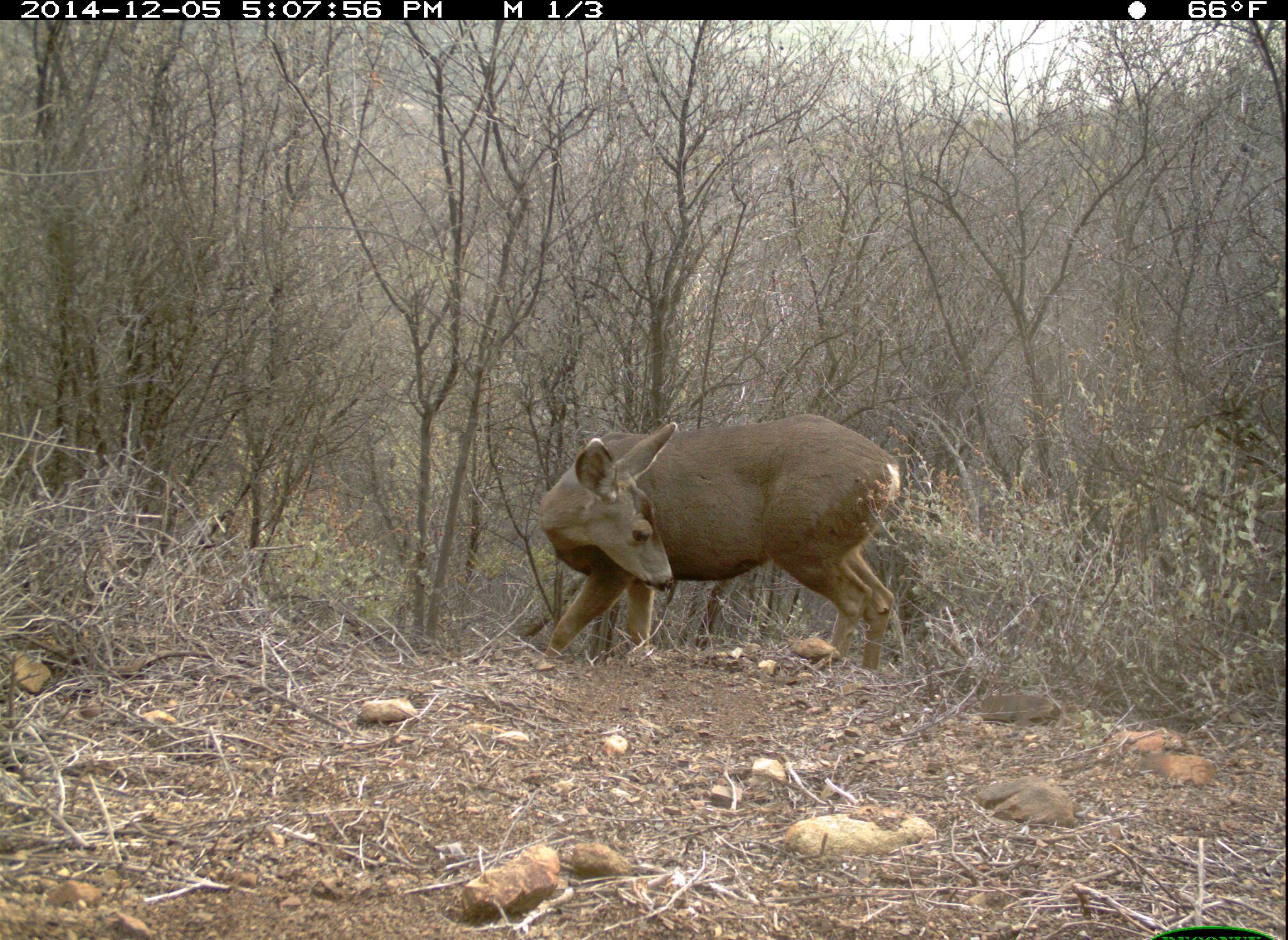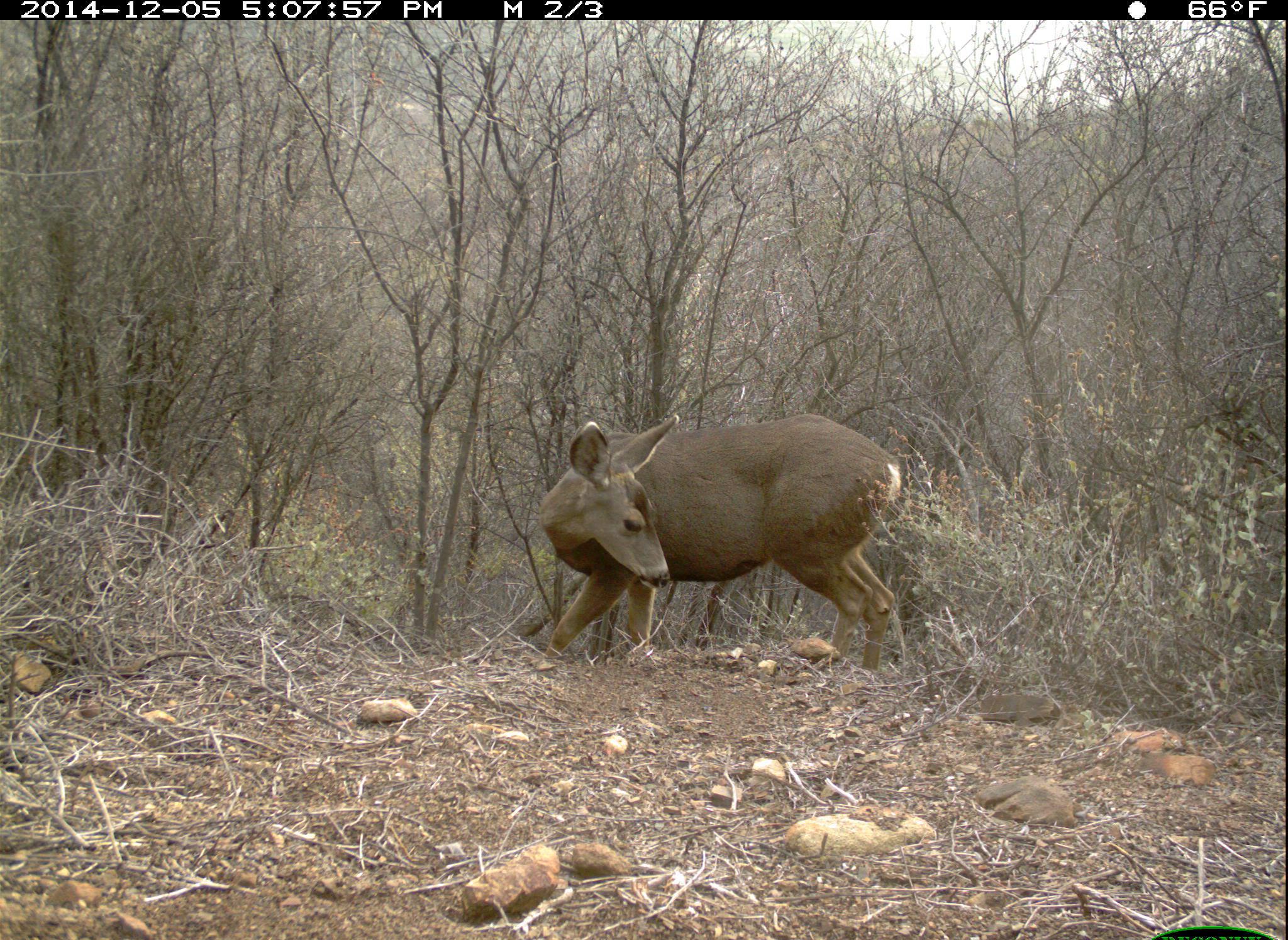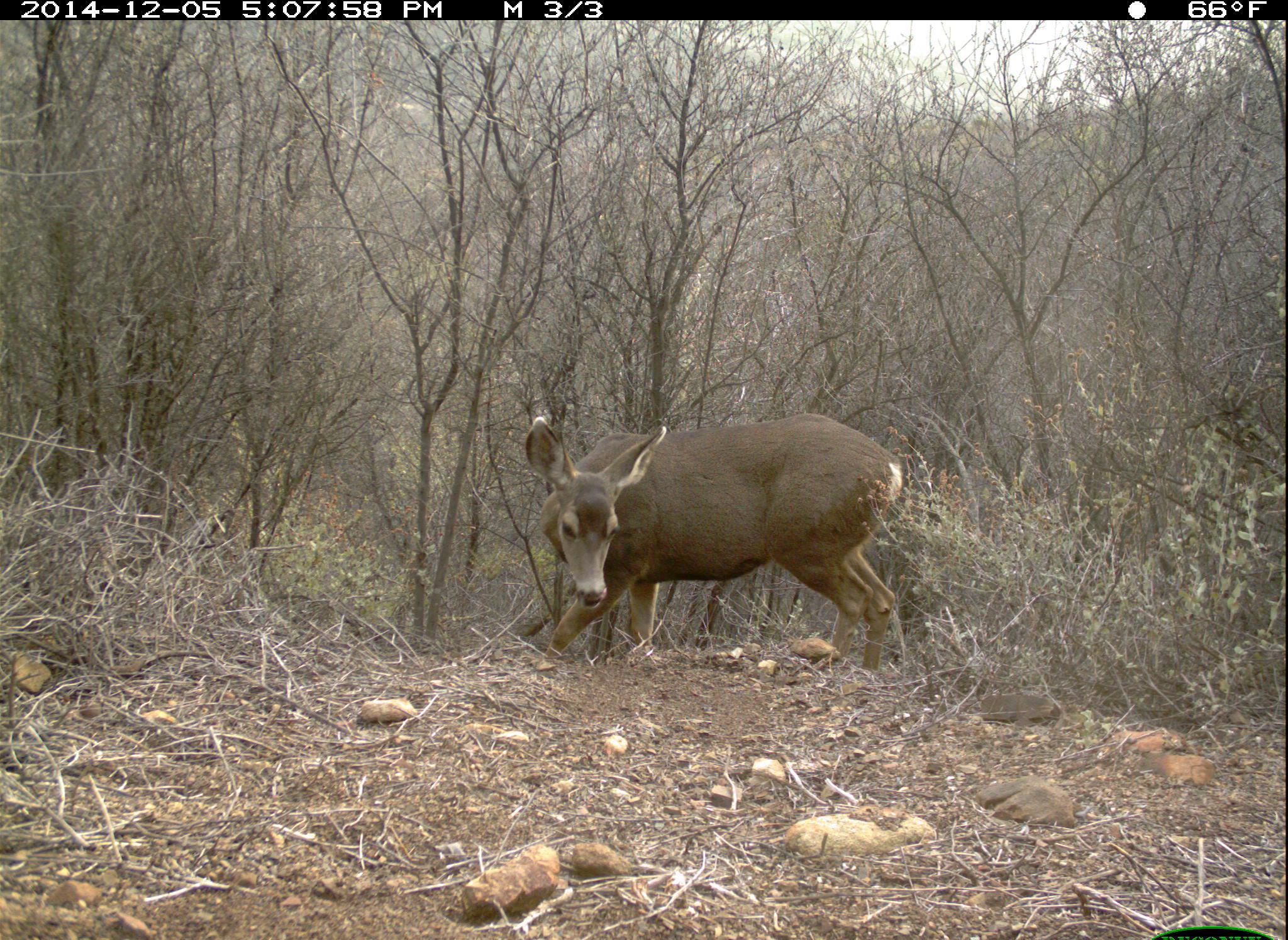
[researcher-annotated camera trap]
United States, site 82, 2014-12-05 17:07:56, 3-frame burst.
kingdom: Animalia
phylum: Chordata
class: Mammalia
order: Artiodactyla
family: Cervidae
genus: Odocoileus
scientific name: Odocoileus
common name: deer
Deer (Odocoileus).